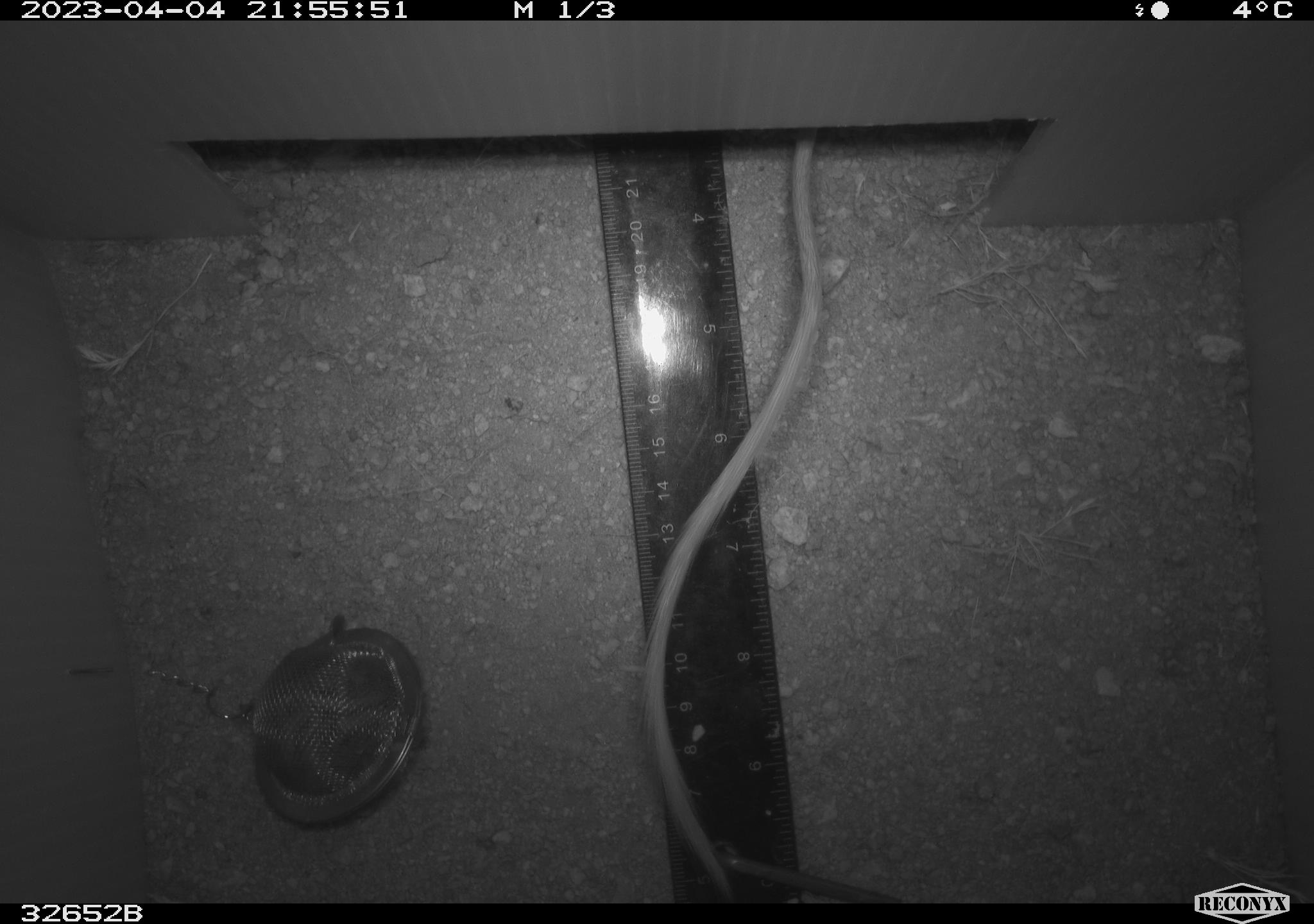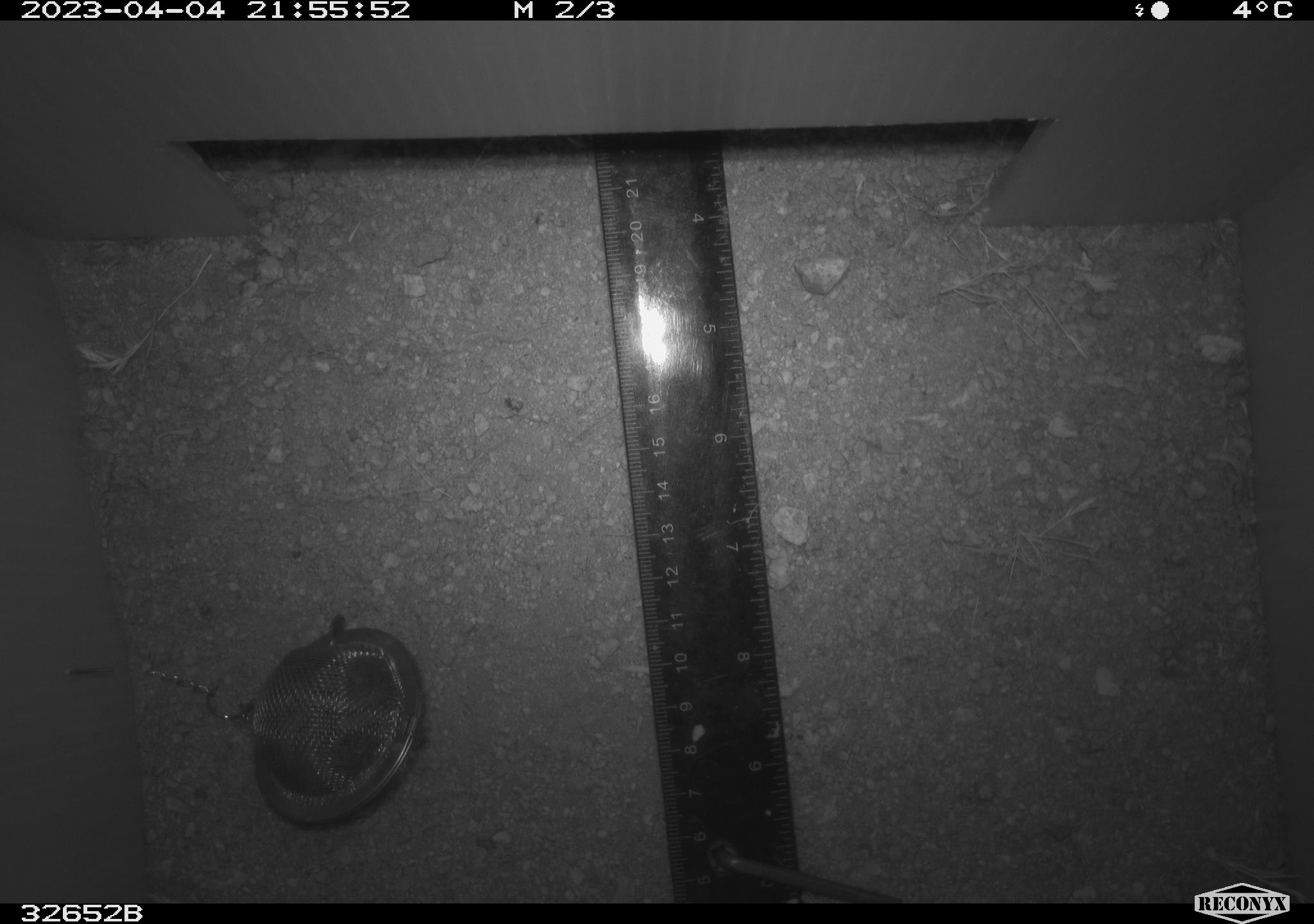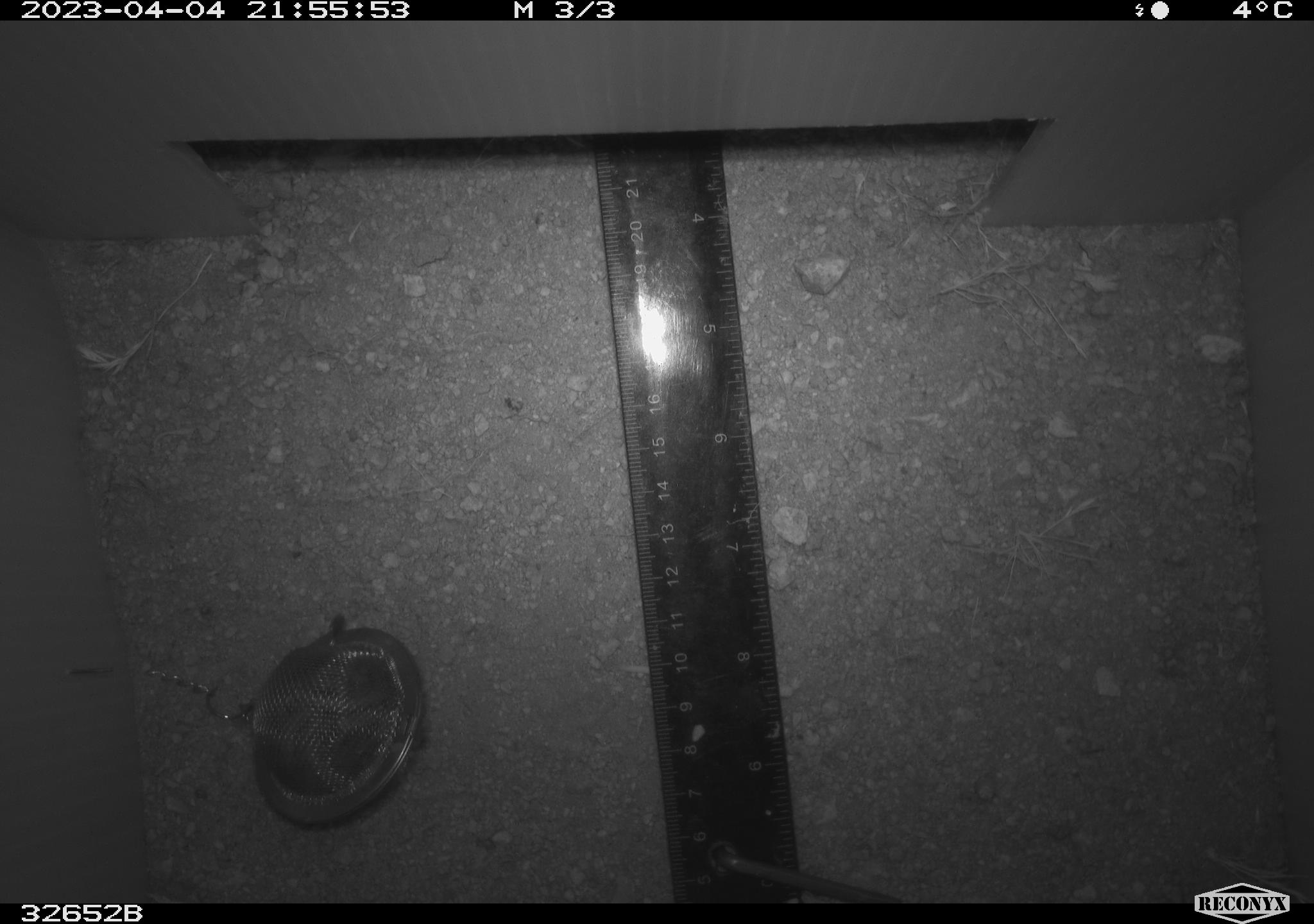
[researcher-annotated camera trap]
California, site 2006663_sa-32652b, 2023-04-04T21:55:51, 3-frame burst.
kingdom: Animalia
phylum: Chordata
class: Mammalia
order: Rodentia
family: Heteromyidae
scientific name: Heteromyidae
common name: kangaroo rats and pocket mice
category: heteromyidae family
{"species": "heteromyidae family (kangaroo rats and pocket mice) (Heteromyidae)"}